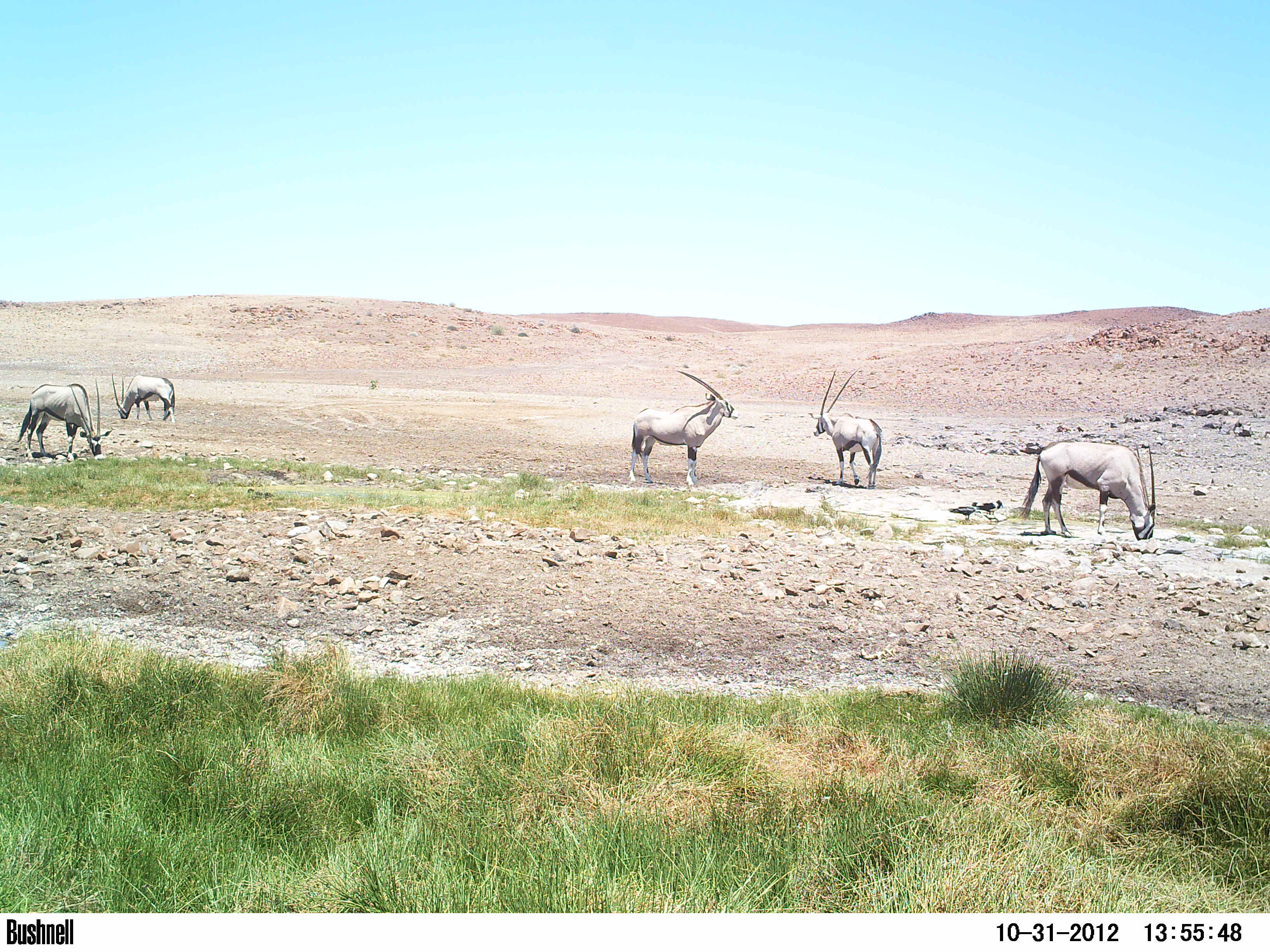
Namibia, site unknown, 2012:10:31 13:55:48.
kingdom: Animalia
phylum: Chordata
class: Mammalia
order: Artiodactyla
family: Bovidae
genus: Oryx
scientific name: Oryx gazella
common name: gemsbok